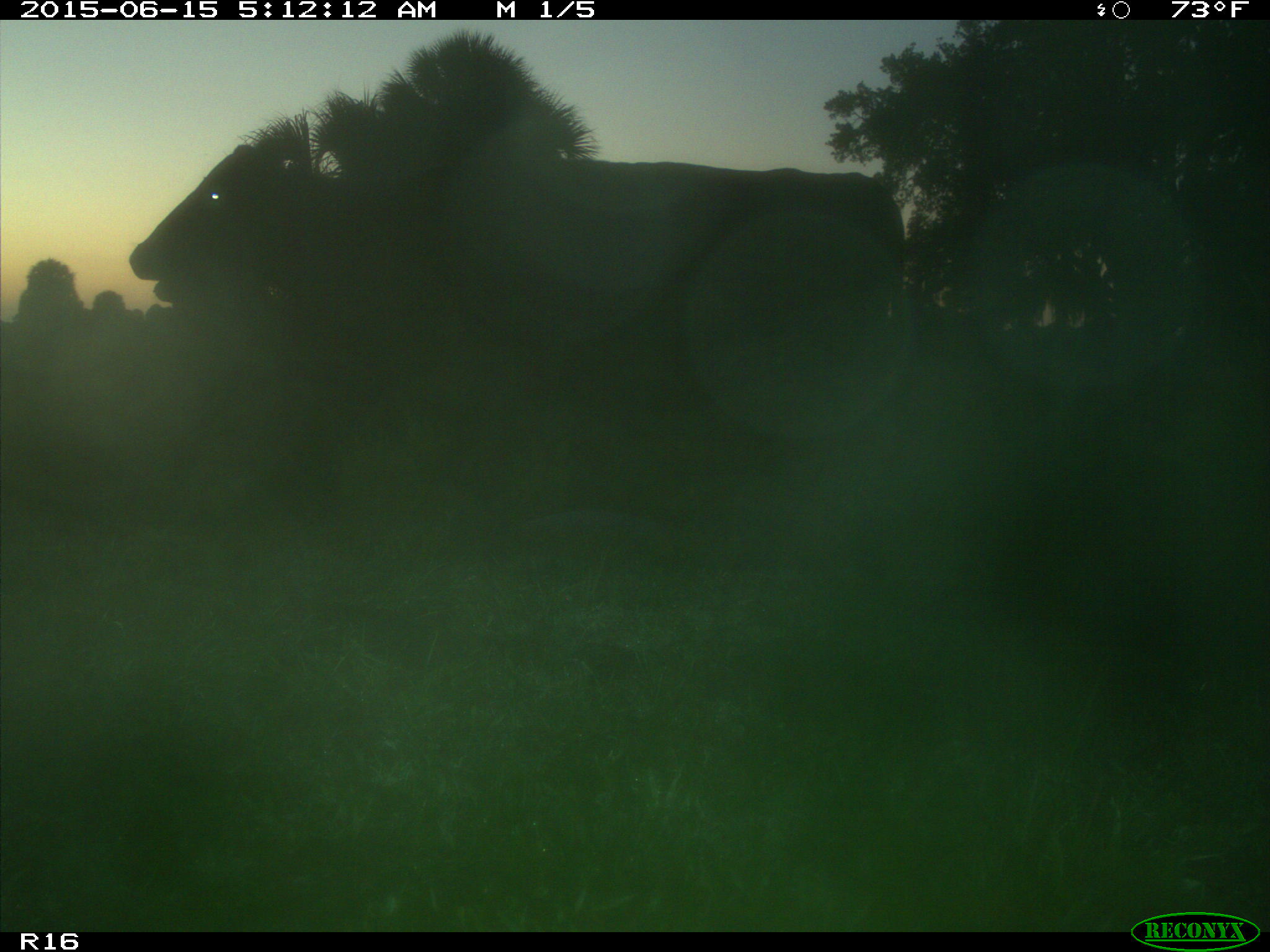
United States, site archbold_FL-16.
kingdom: Animalia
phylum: Chordata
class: Mammalia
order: Artiodactyla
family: Bovidae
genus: Bos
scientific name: Bos taurus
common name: domestic cow